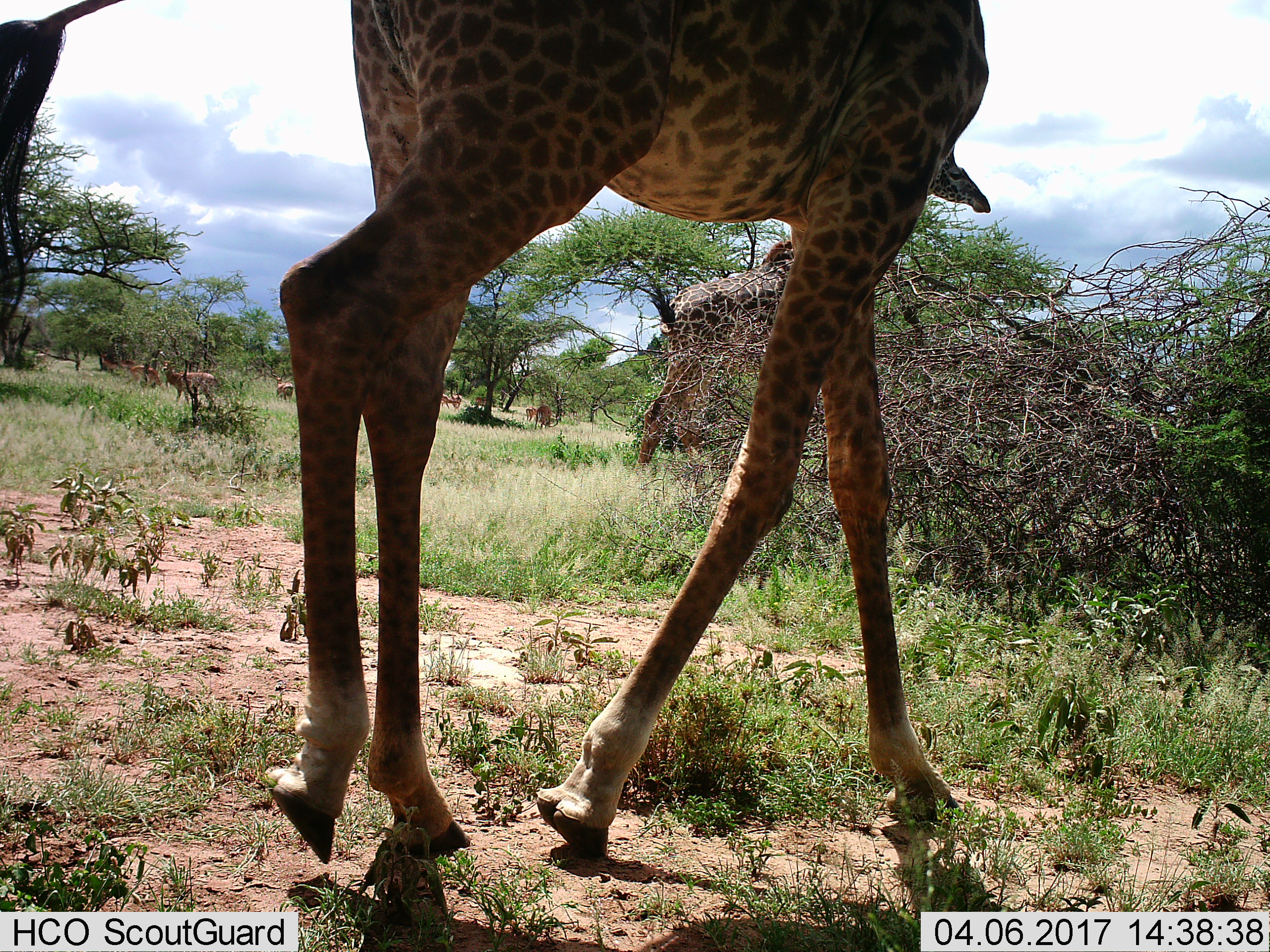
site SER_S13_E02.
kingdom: Animalia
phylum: Chordata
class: Mammalia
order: Artiodactyla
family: Giraffidae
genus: Giraffa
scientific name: Giraffa camelopardalis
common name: giraffe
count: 2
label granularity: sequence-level